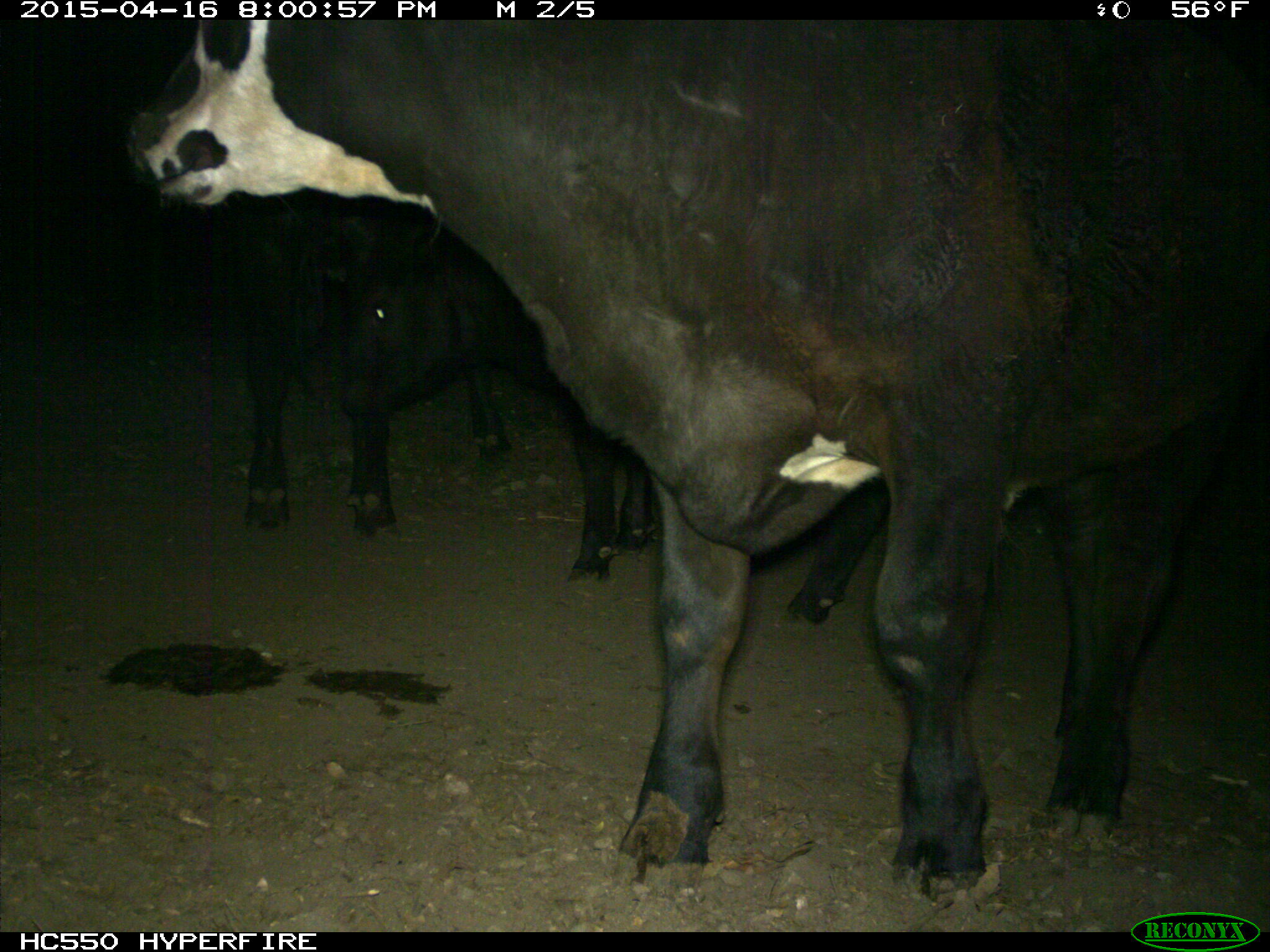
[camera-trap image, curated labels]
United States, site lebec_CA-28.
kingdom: Animalia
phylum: Chordata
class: Mammalia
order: Artiodactyla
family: Bovidae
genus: Bos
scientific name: Bos taurus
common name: domestic cow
Bos taurus (domestic cow).